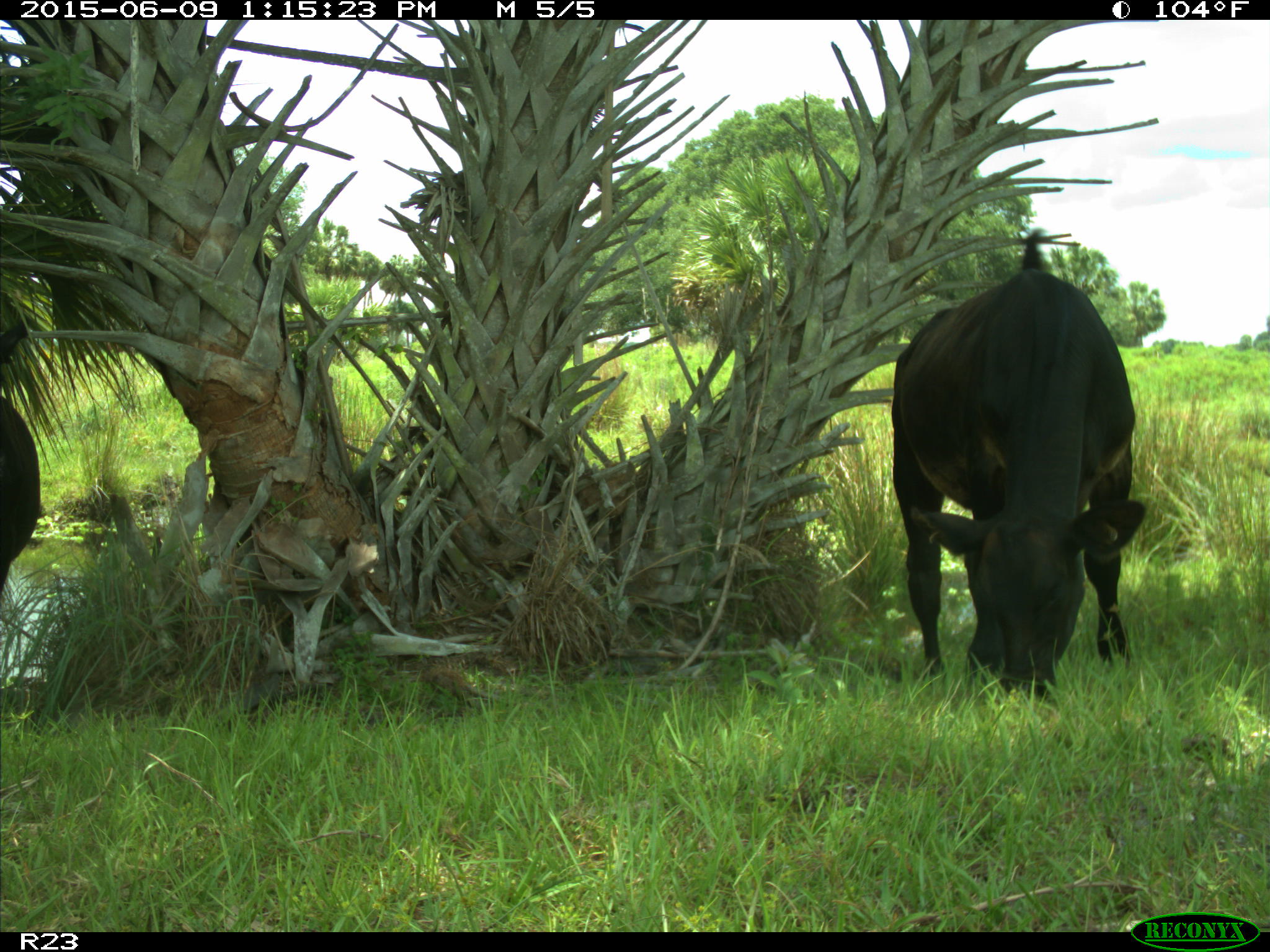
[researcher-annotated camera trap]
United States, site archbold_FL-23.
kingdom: Animalia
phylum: Chordata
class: Mammalia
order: Artiodactyla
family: Bovidae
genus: Bos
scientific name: Bos taurus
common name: domestic cow